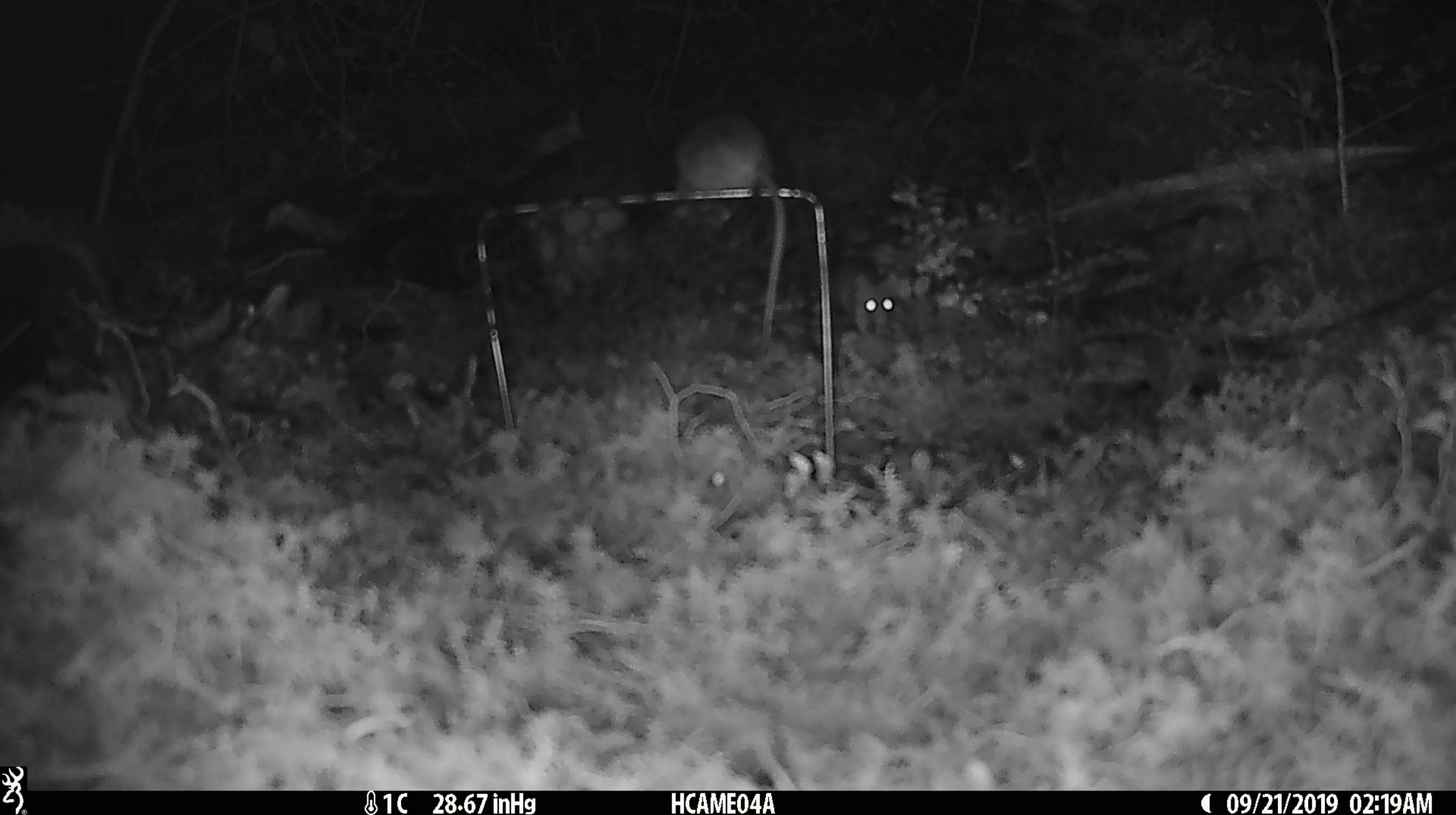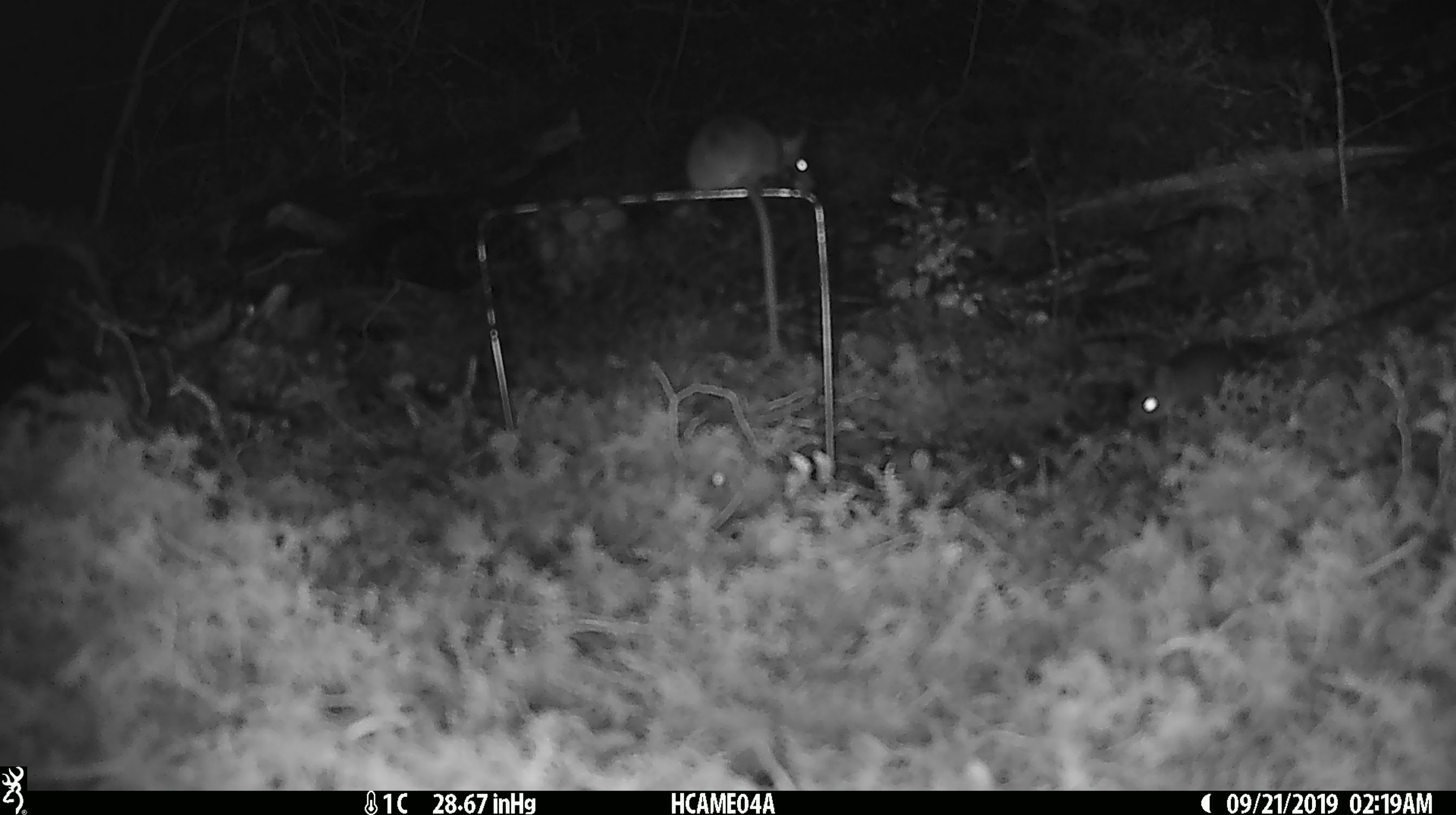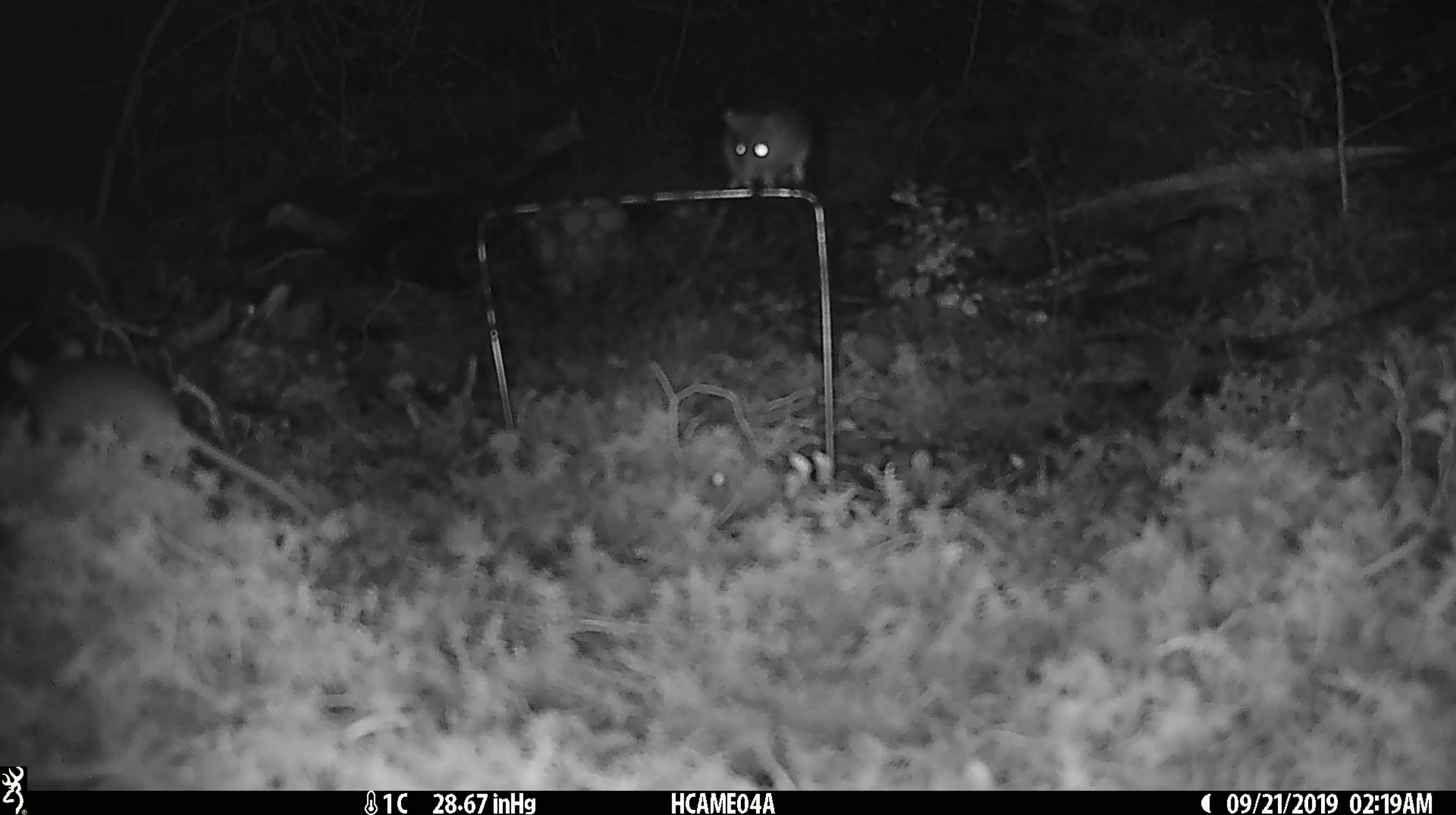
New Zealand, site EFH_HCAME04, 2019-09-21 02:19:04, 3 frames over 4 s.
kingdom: Animalia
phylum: Chordata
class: Mammalia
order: Rodentia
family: Muridae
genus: Mus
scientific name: Mus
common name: mouse